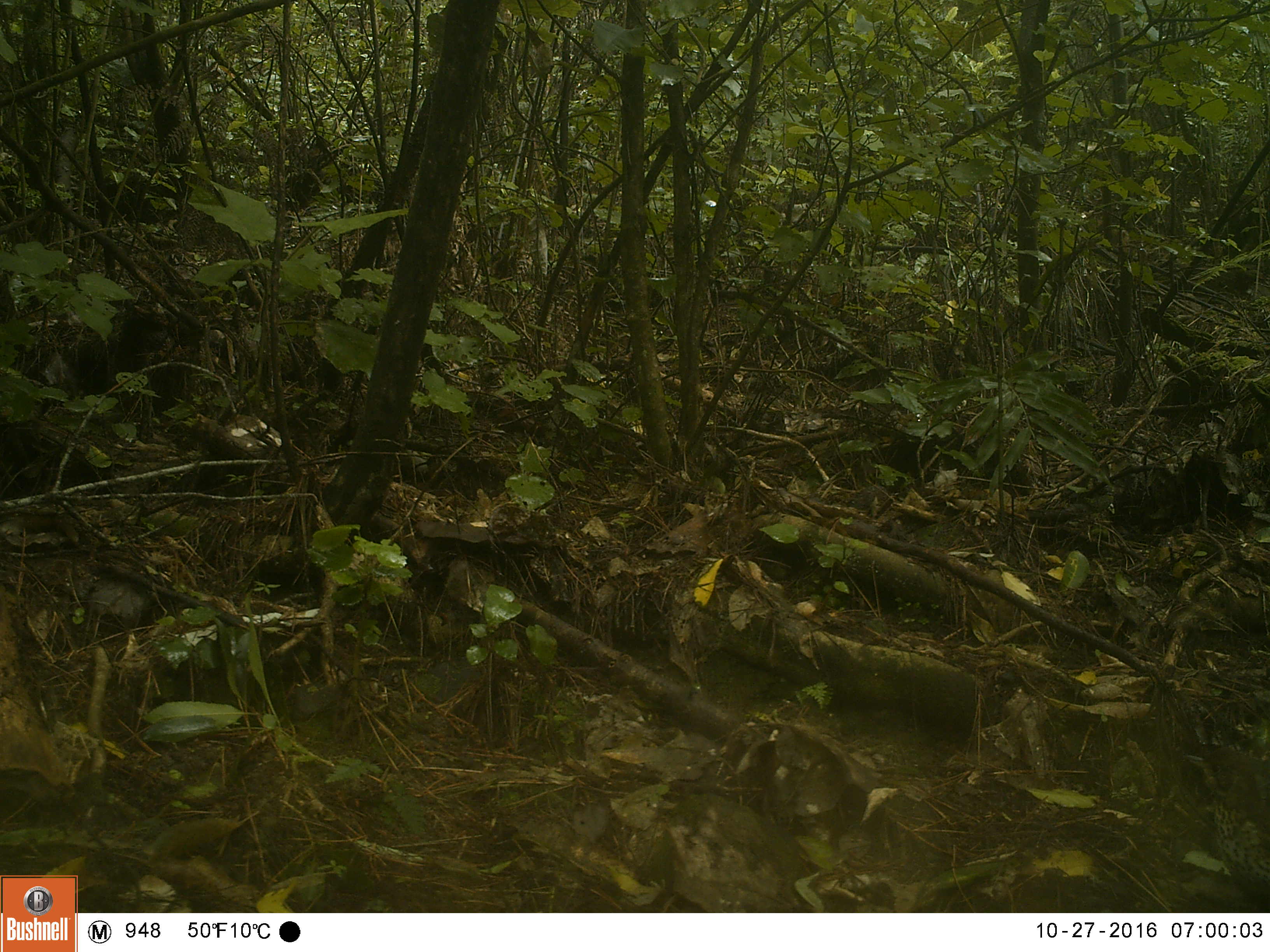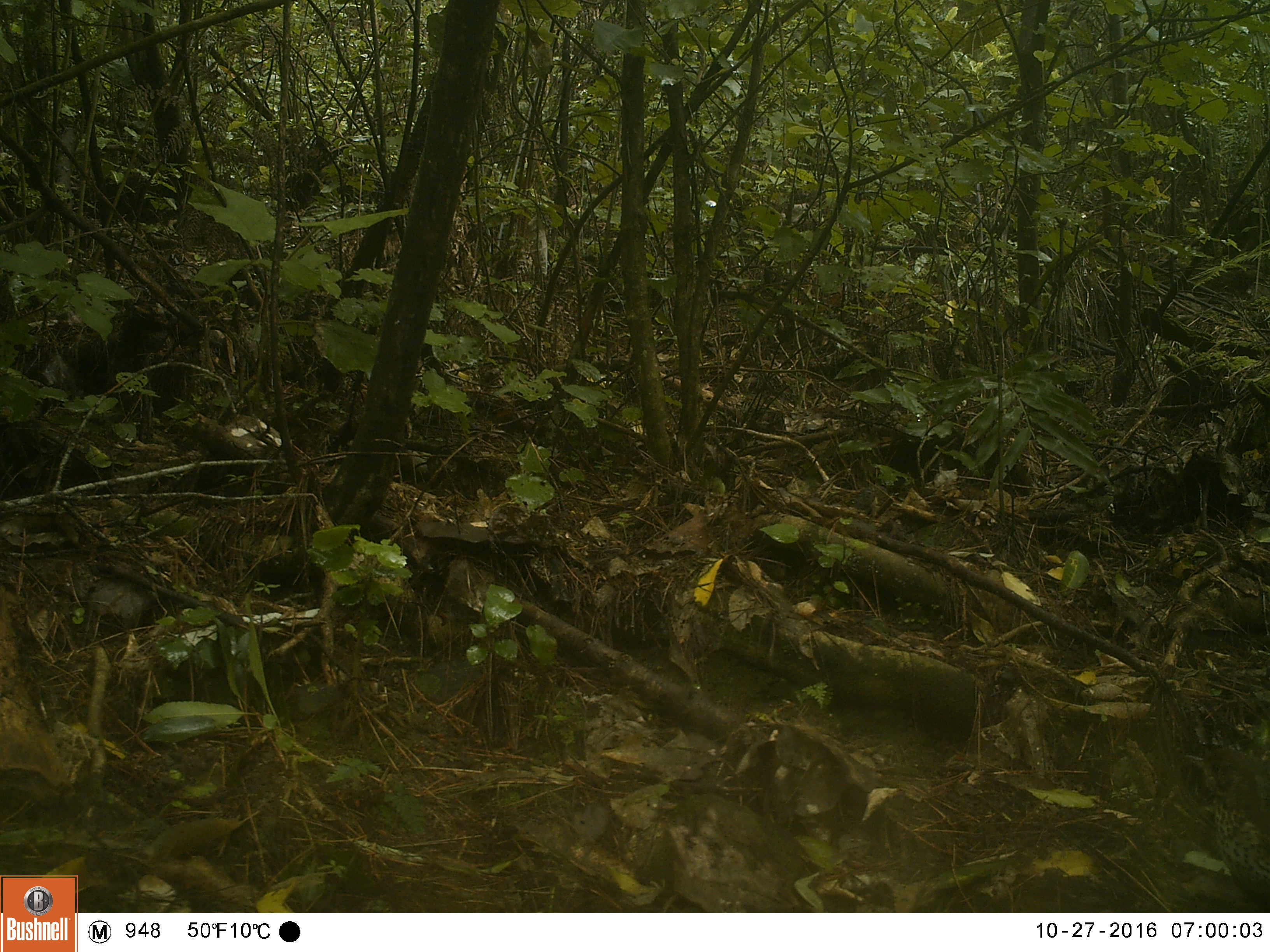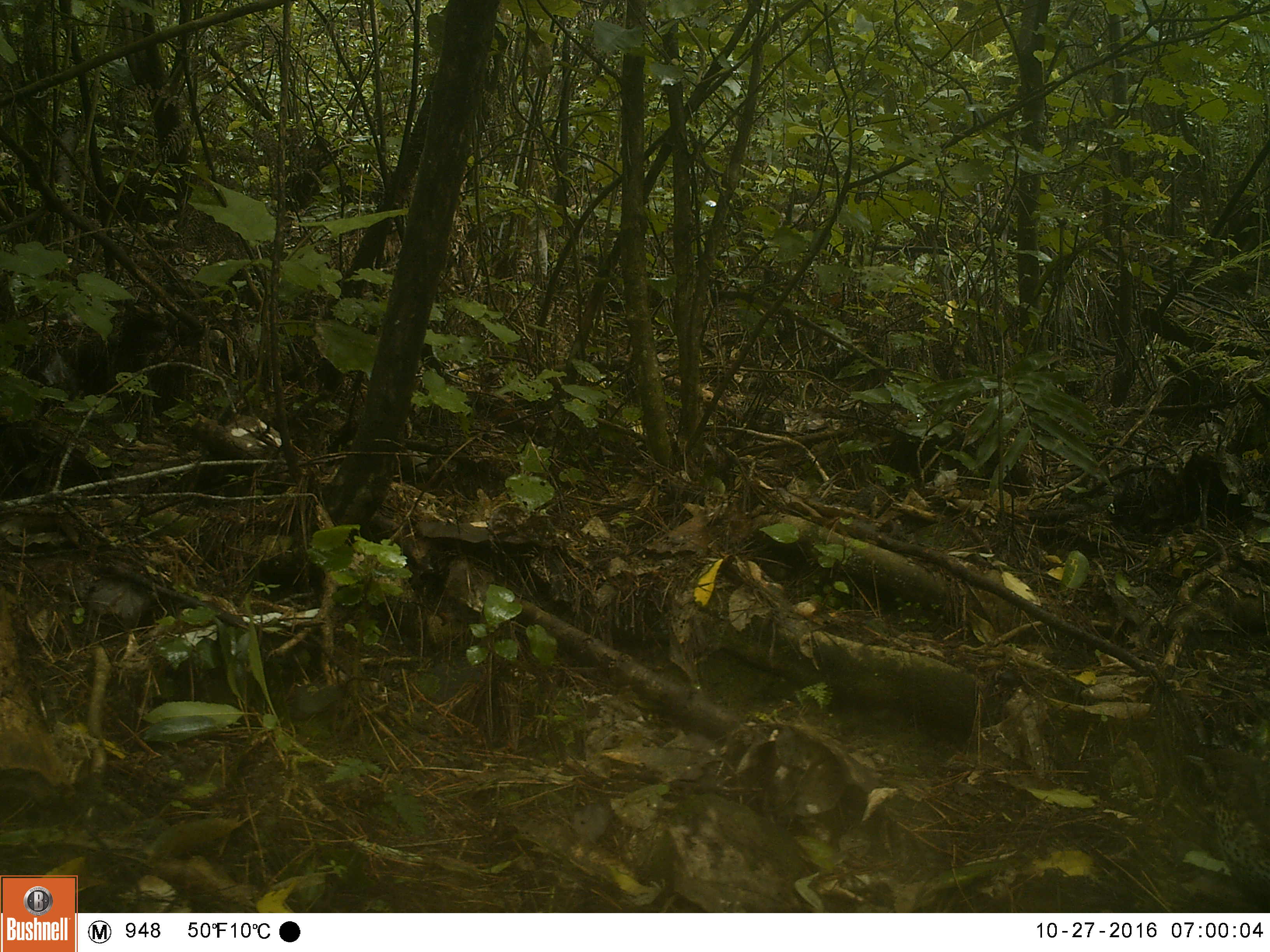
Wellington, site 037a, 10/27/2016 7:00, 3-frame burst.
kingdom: Animalia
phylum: Chordata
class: Aves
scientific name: Aves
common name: bird